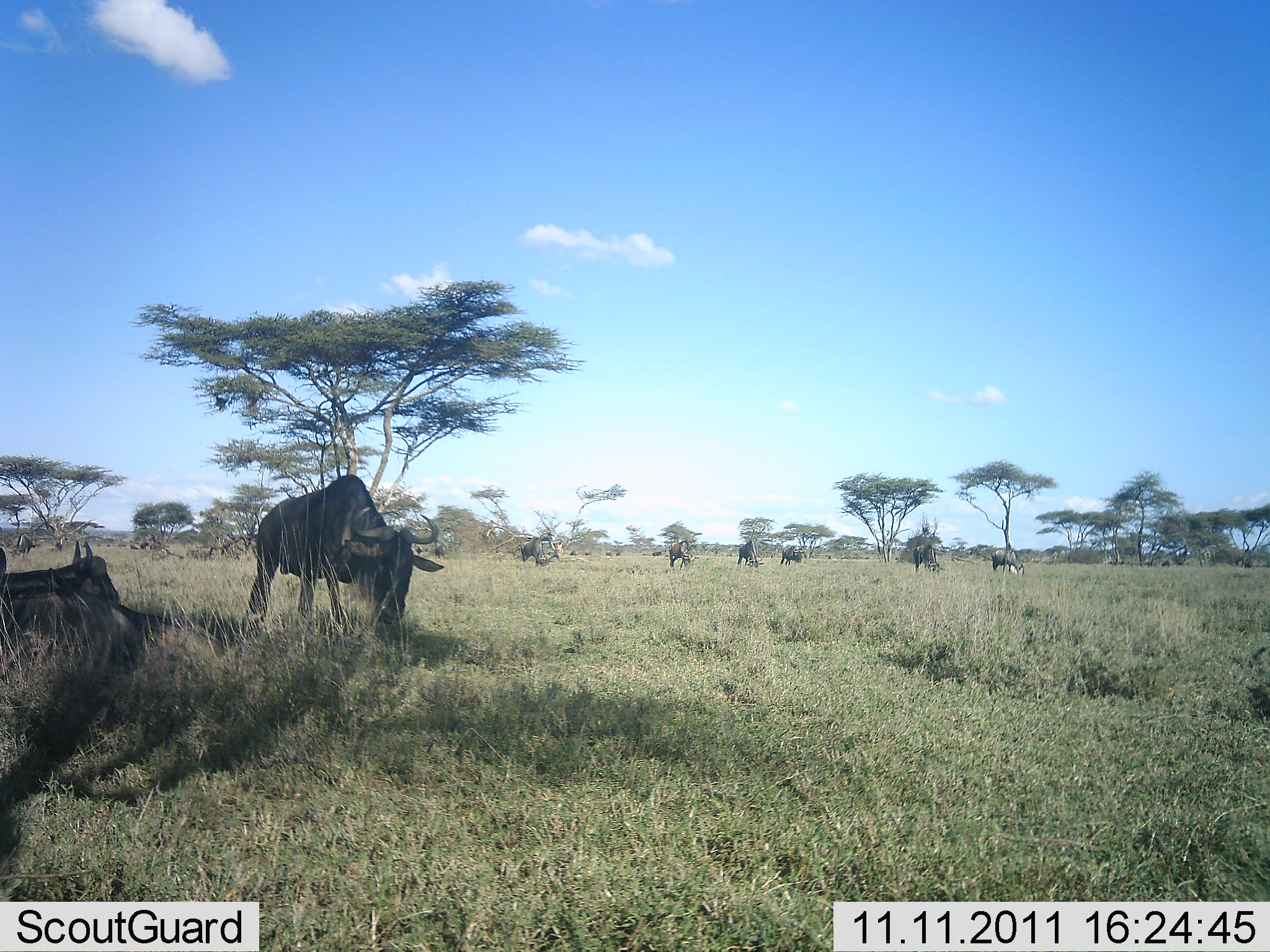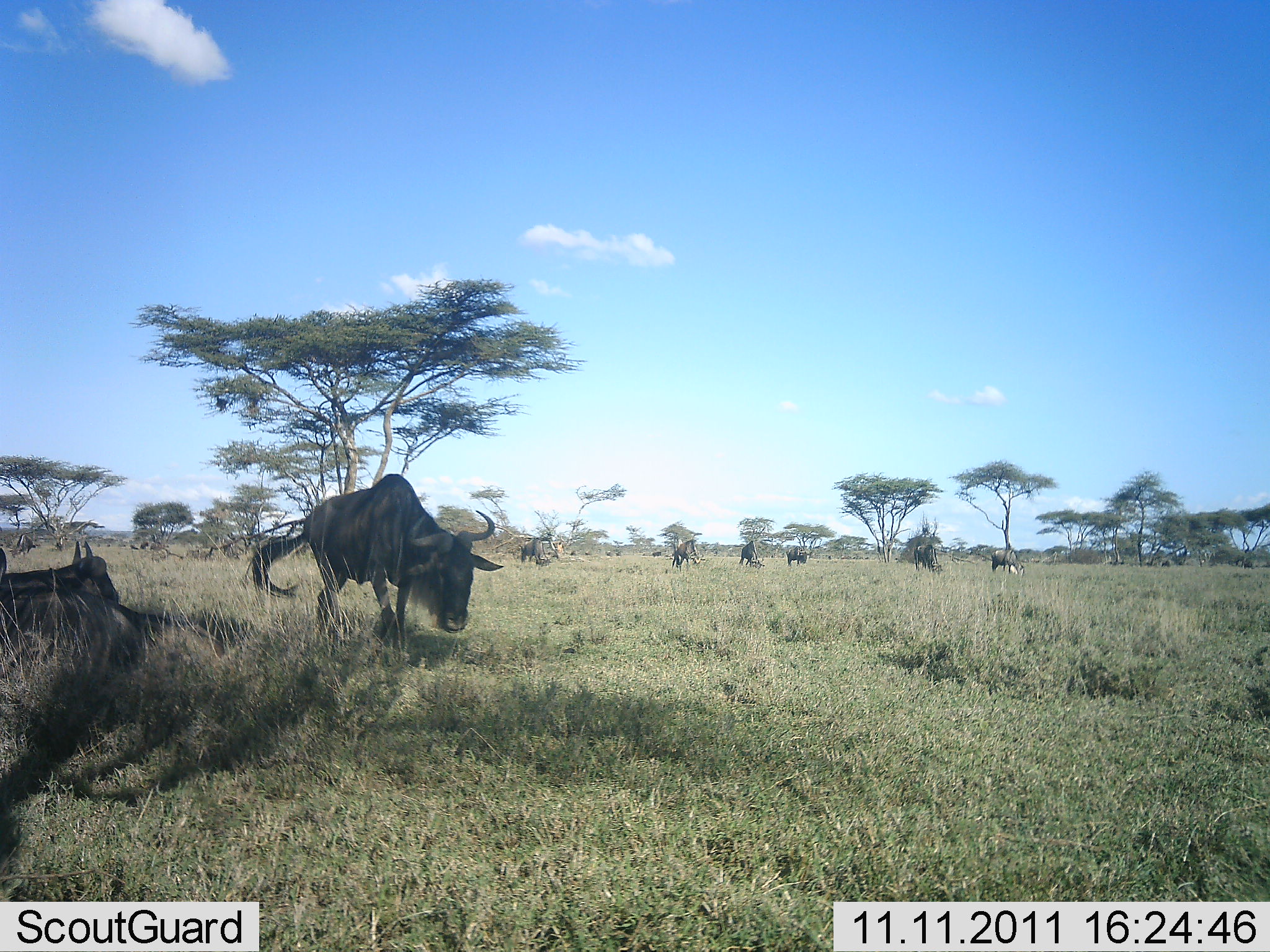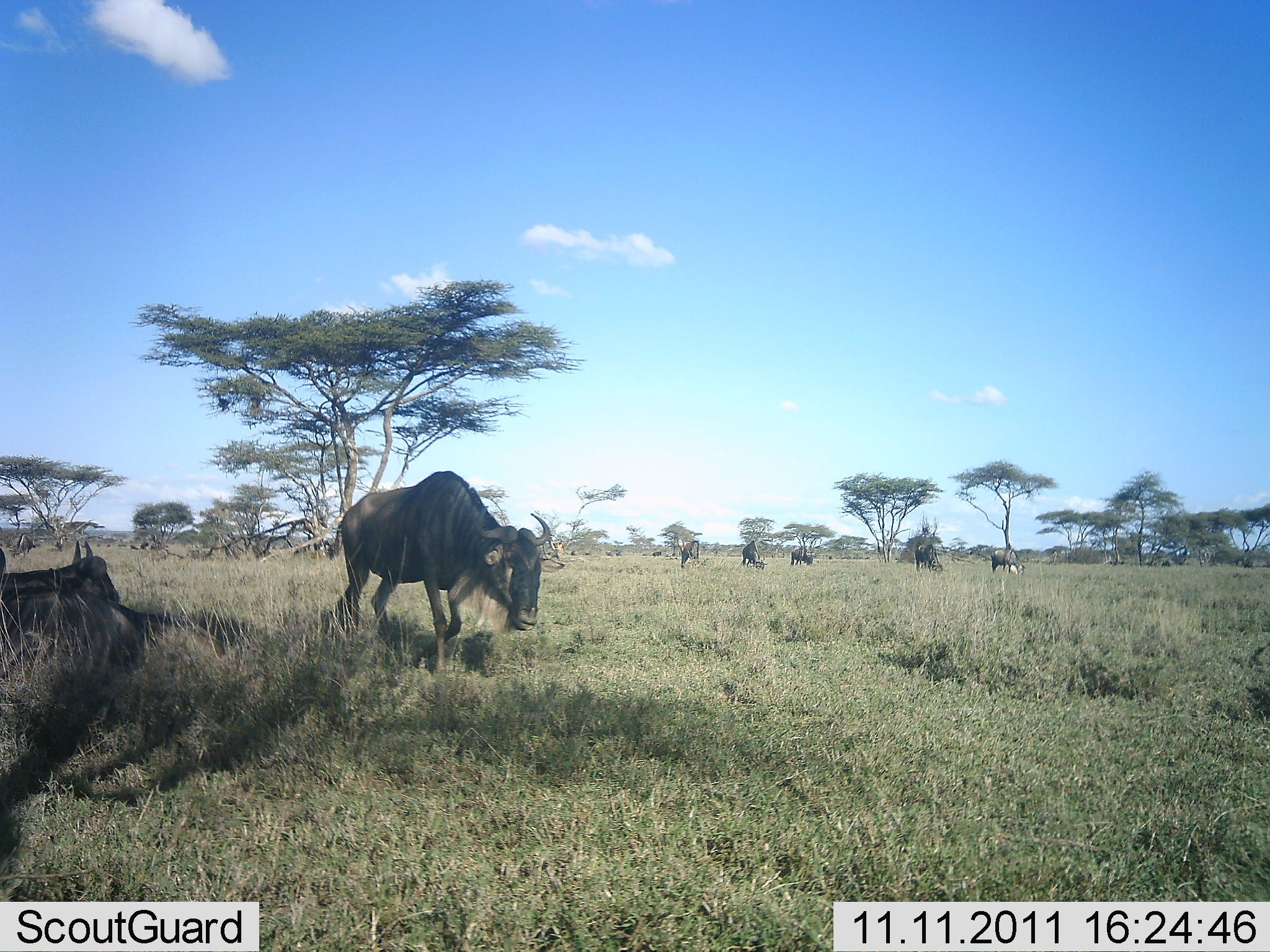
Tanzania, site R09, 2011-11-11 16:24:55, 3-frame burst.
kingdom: Animalia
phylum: Chordata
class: Mammalia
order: Artiodactyla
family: Bovidae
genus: Connochaetes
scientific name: Connochaetes taurinus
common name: blue wildebeest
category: wildebeest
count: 8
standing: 40%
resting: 73%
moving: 40%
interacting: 0%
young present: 0%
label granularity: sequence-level